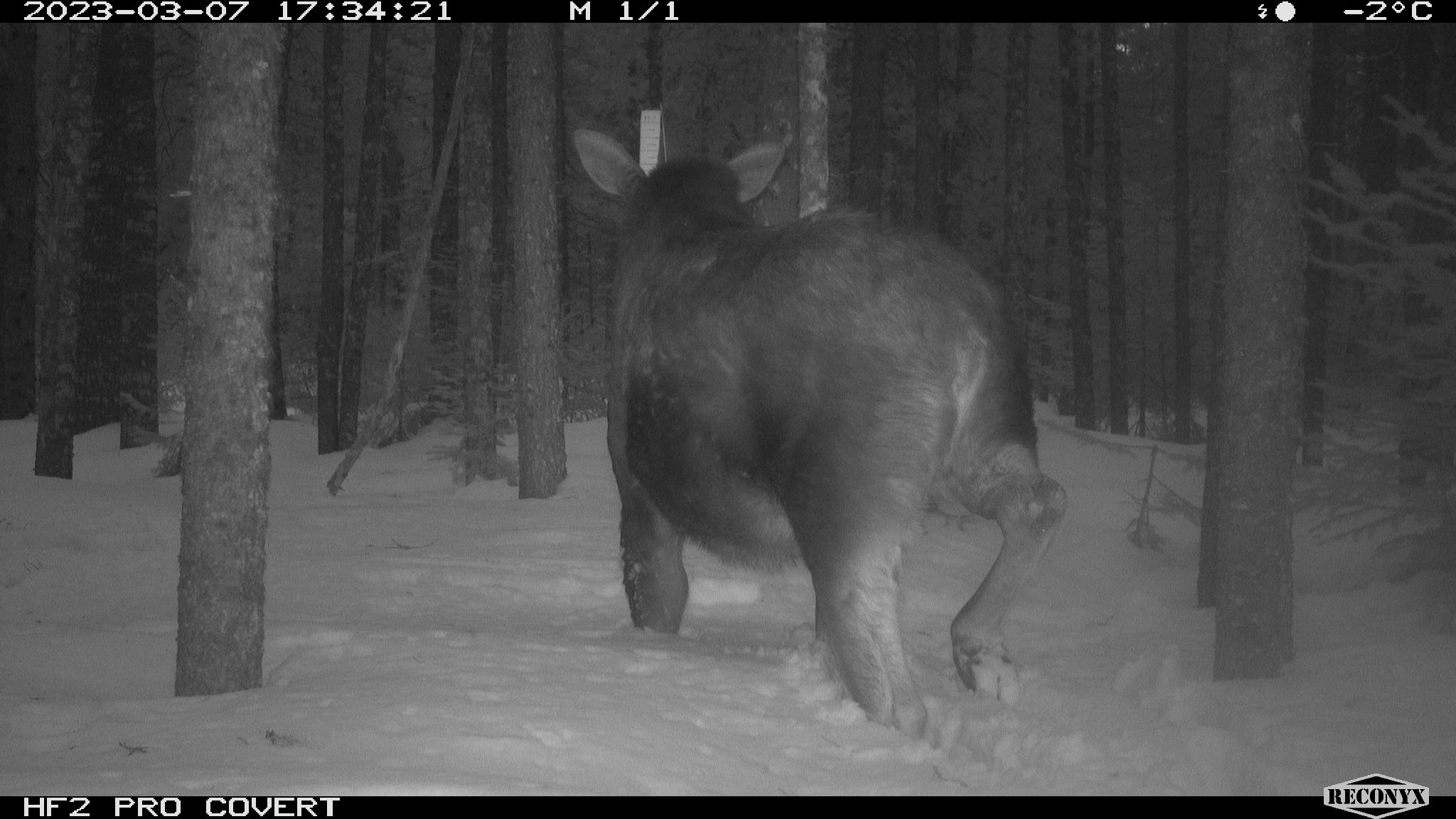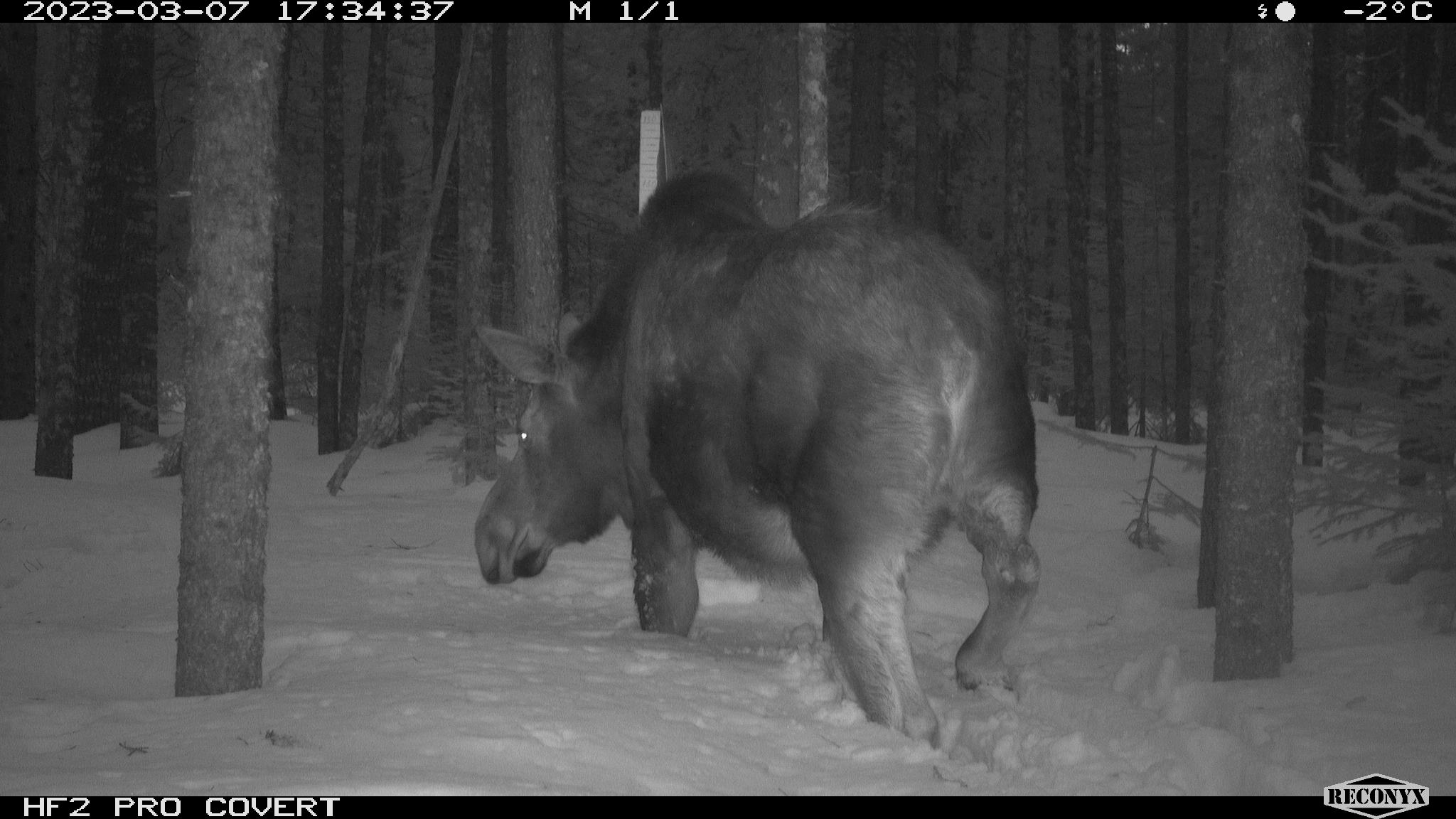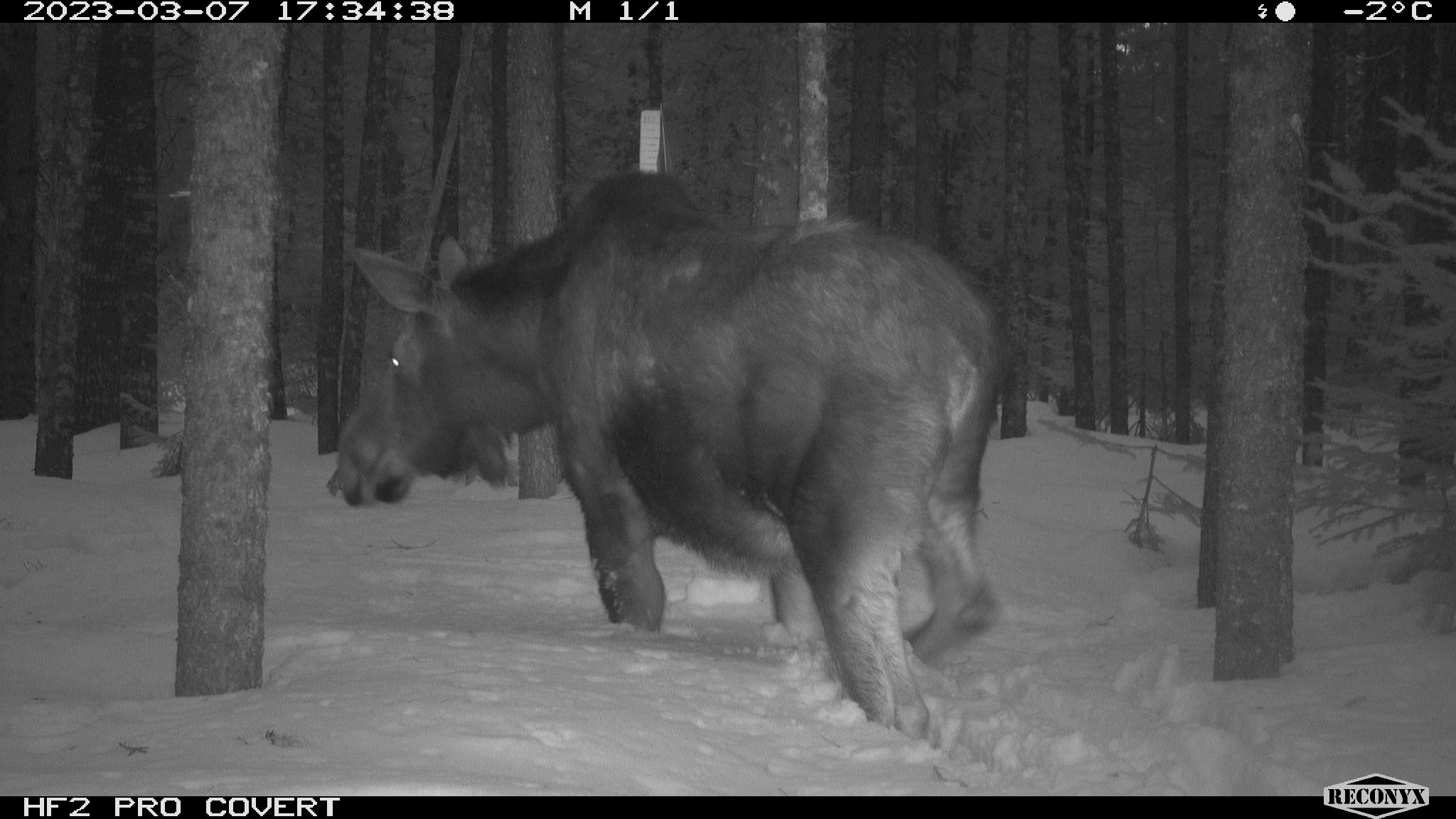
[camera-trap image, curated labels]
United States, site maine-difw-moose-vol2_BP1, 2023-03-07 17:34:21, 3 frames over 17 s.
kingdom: Animalia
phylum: Chordata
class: Mammalia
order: Artiodactyla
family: Cervidae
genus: Alces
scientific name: Alces alces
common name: moose